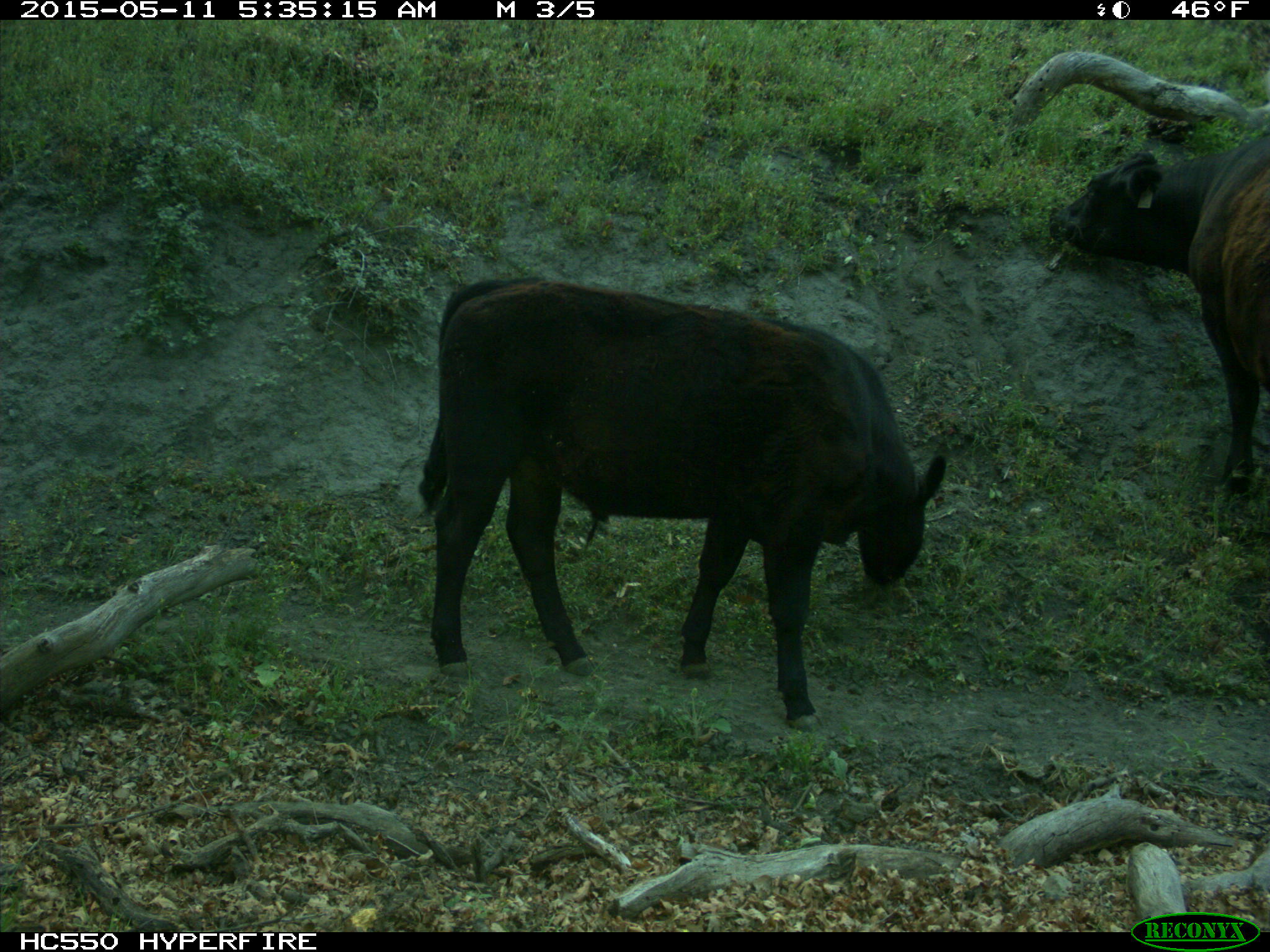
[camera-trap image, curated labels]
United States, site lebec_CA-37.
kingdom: Animalia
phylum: Chordata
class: Mammalia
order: Artiodactyla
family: Bovidae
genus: Bos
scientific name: Bos taurus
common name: domestic cow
Bos taurus (domestic cow).